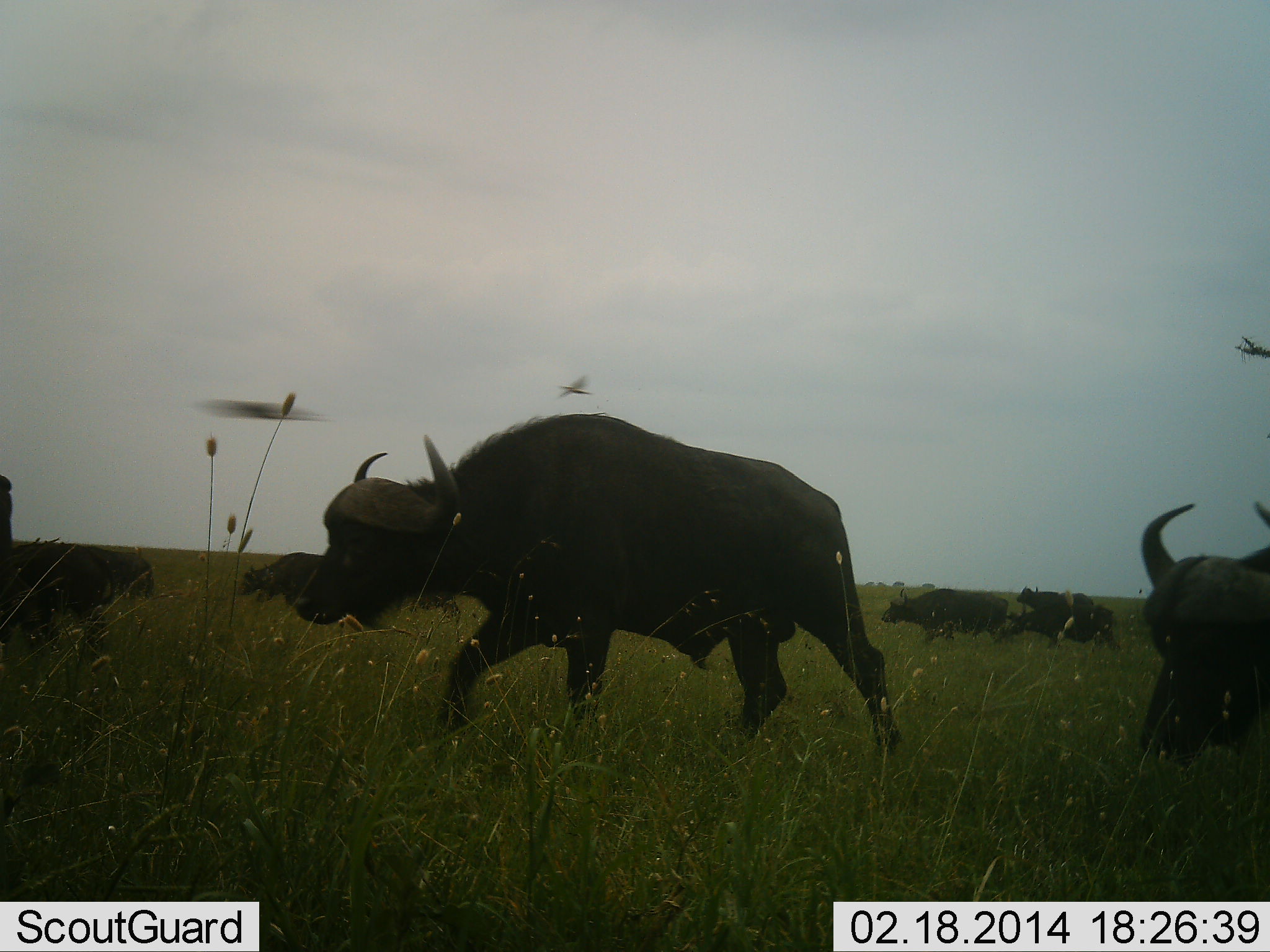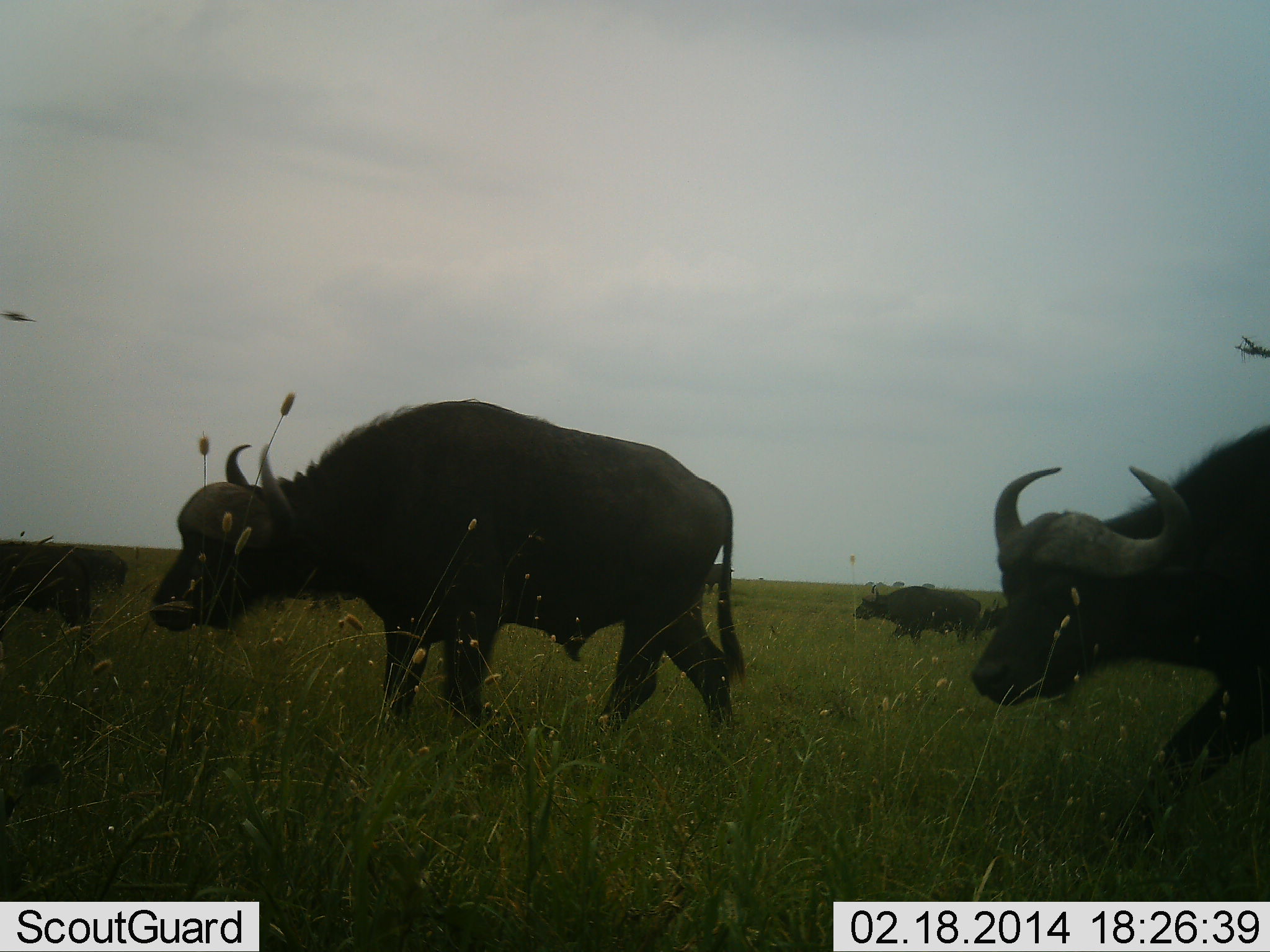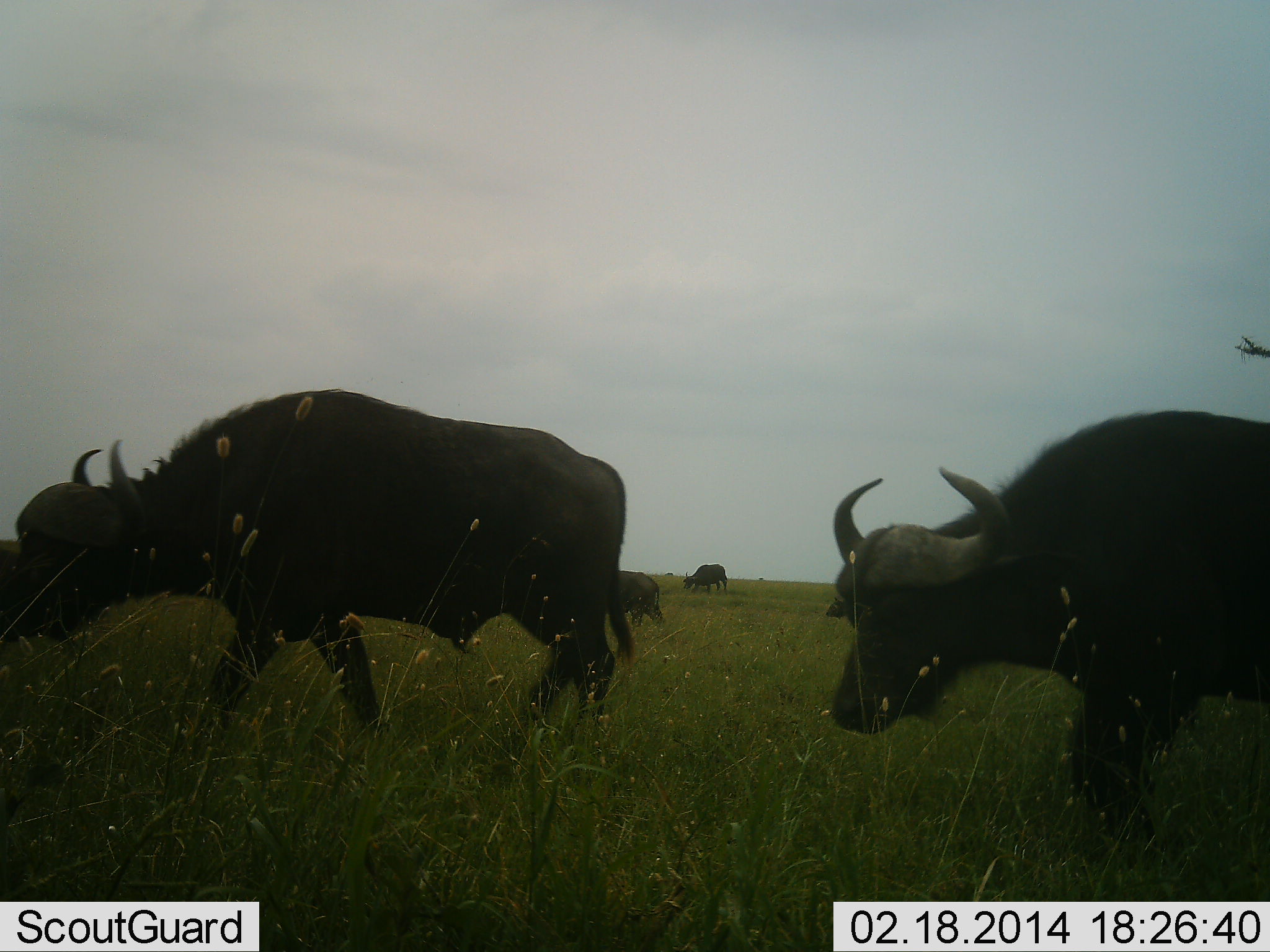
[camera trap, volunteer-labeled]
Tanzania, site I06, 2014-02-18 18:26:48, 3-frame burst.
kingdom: Animalia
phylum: Chordata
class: Mammalia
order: Artiodactyla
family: Bovidae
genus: Syncerus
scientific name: Syncerus caffer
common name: cape buffalo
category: buffalo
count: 9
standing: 0%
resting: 0%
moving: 100%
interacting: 0%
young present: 0%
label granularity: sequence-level